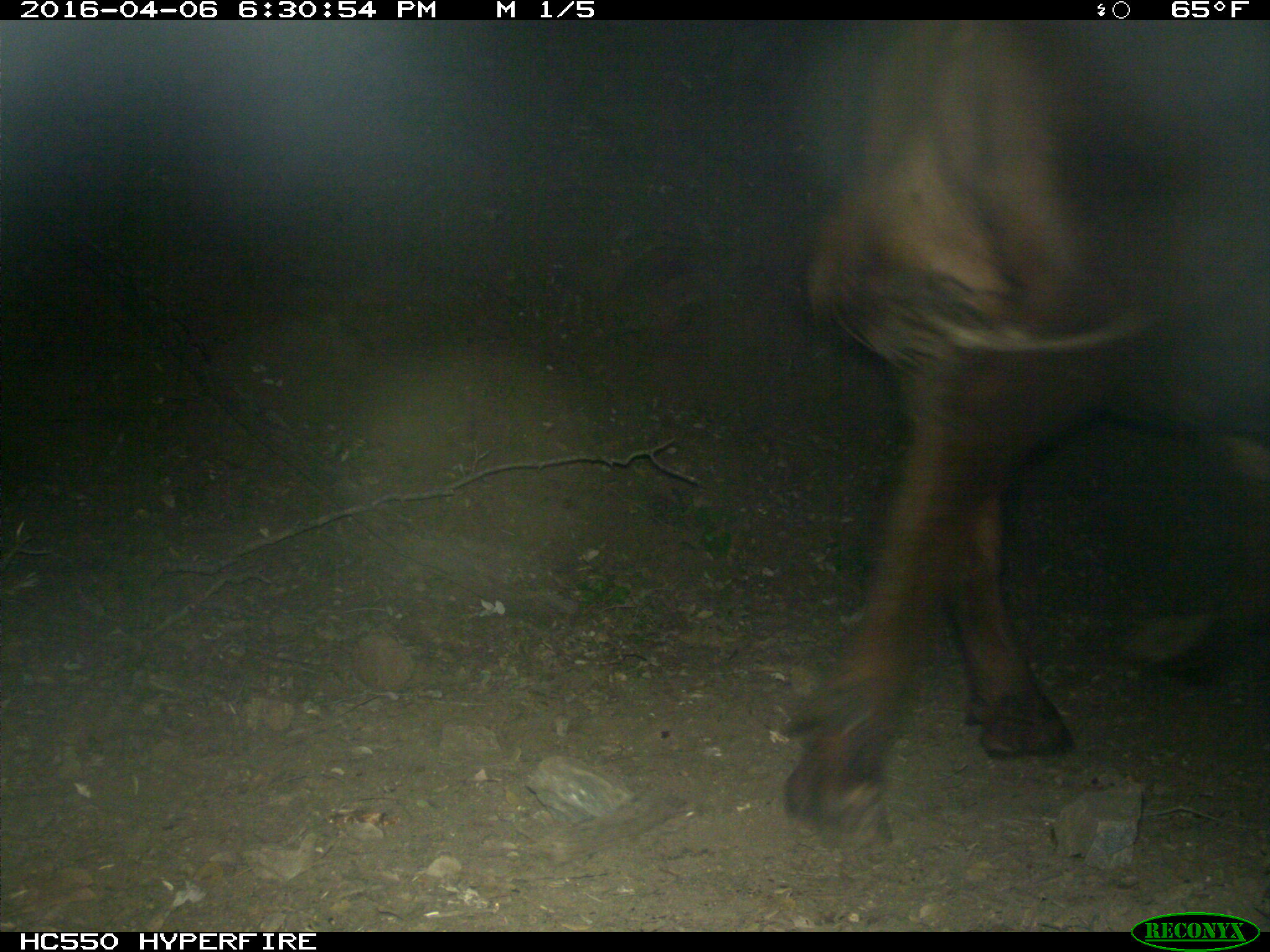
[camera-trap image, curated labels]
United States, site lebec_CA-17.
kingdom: Animalia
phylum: Chordata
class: Mammalia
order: Artiodactyla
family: Bovidae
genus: Bos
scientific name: Bos taurus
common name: domestic cow